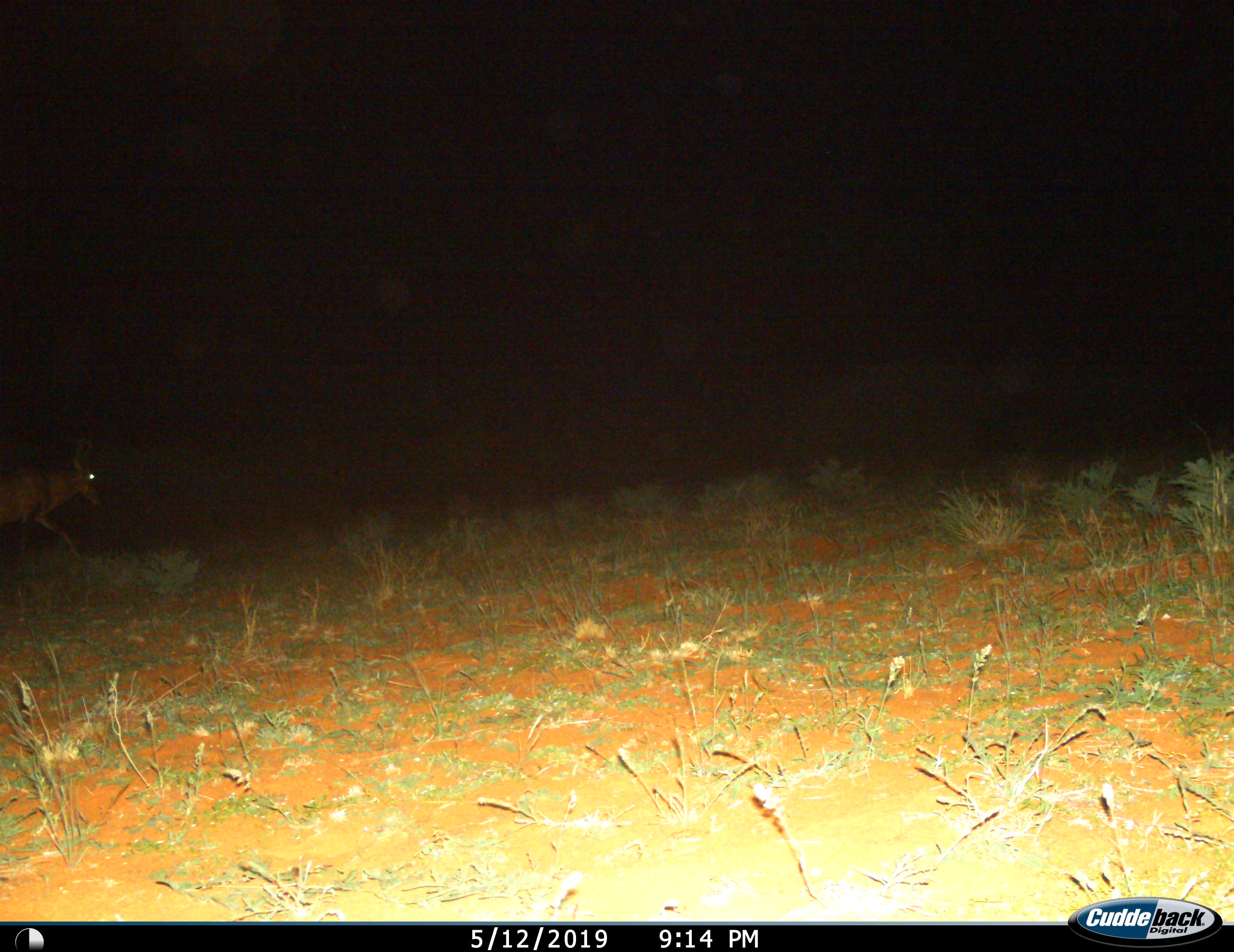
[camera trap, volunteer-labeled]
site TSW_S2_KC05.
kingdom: Animalia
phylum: Chordata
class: Mammalia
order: Artiodactyla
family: Bovidae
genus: Alcelaphus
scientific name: Alcelaphus buselaphus caama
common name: red hartebeest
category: hartebeestred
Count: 1.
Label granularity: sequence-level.